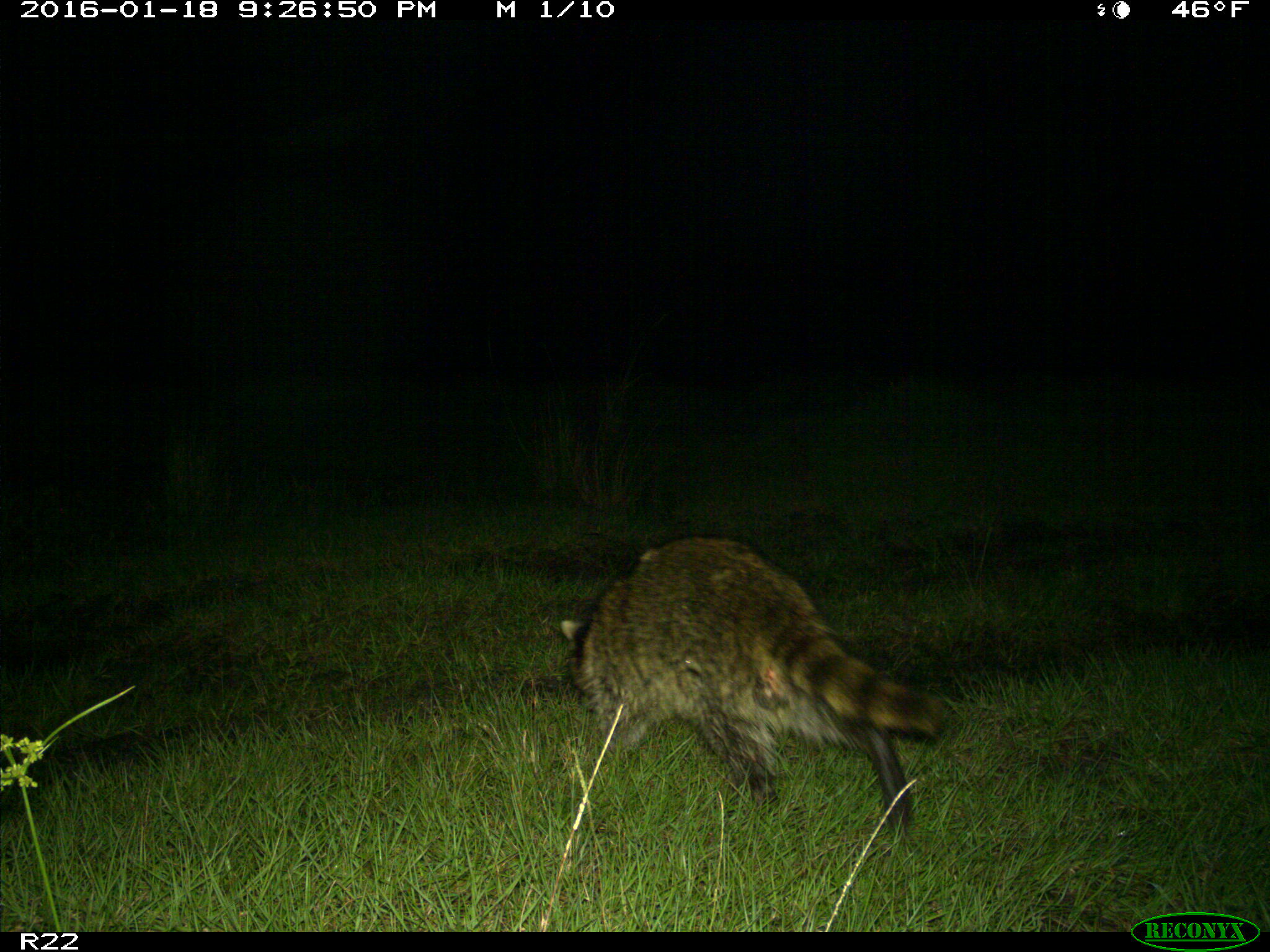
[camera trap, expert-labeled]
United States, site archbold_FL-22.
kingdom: Animalia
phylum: Chordata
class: Mammalia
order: Carnivora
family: Procyonidae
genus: Procyon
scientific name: Procyon lotor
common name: common raccoon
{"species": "Procyon lotor (common raccoon)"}